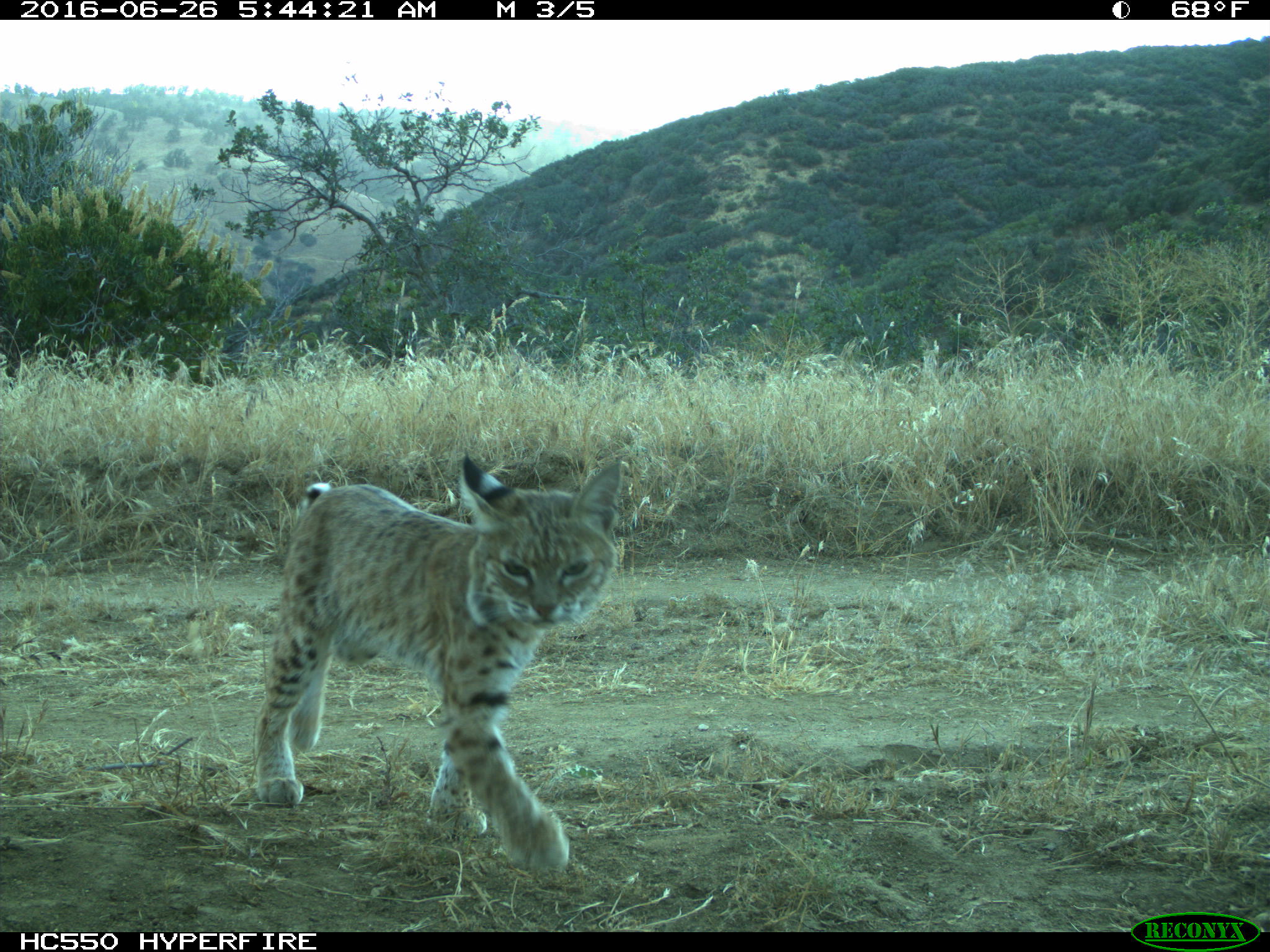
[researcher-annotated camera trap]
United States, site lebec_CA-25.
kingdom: Animalia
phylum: Chordata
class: Mammalia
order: Carnivora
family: Felidae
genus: Lynx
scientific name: Lynx rufus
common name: bobcat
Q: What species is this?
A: Lynx rufus (bobcat).